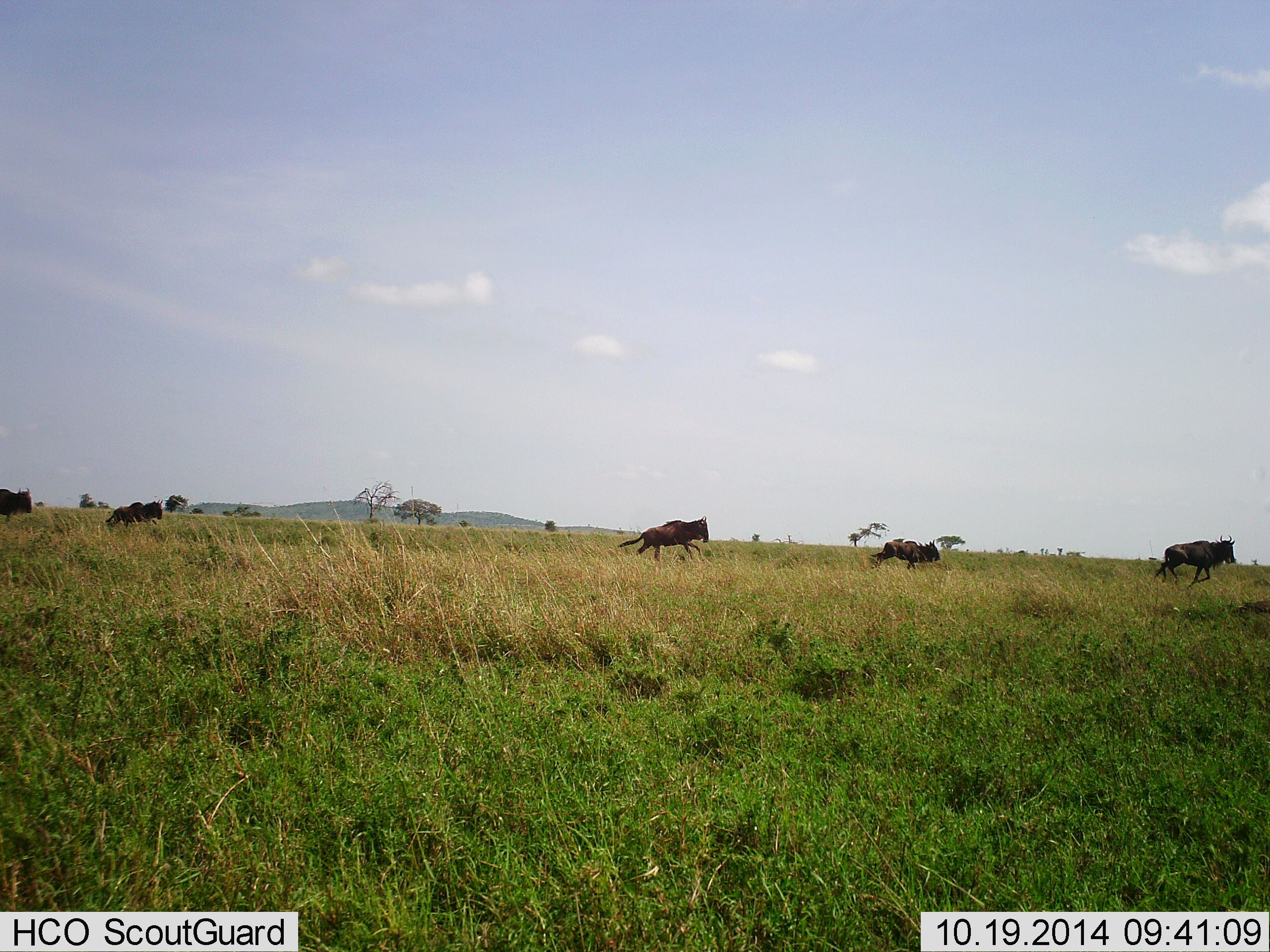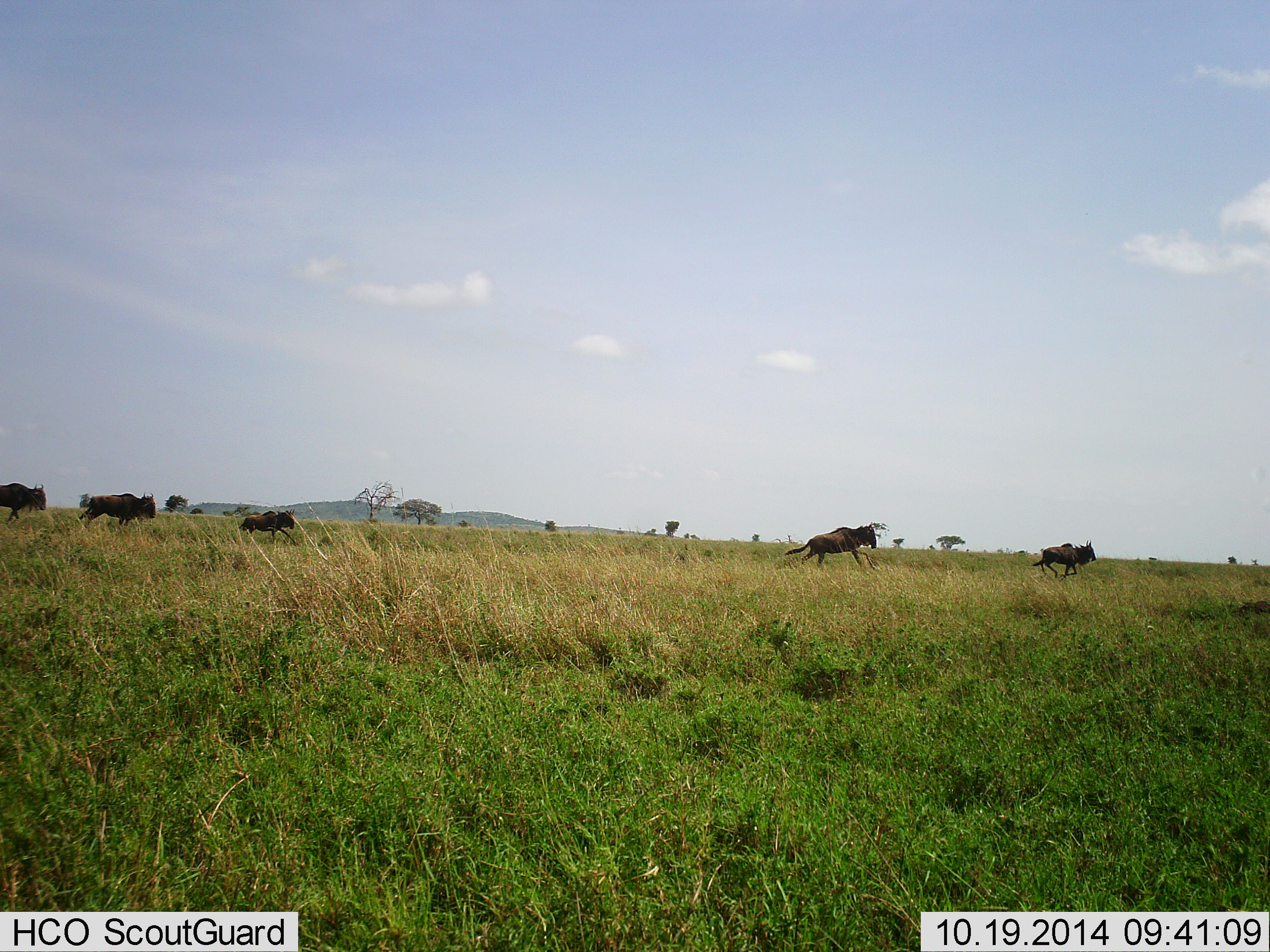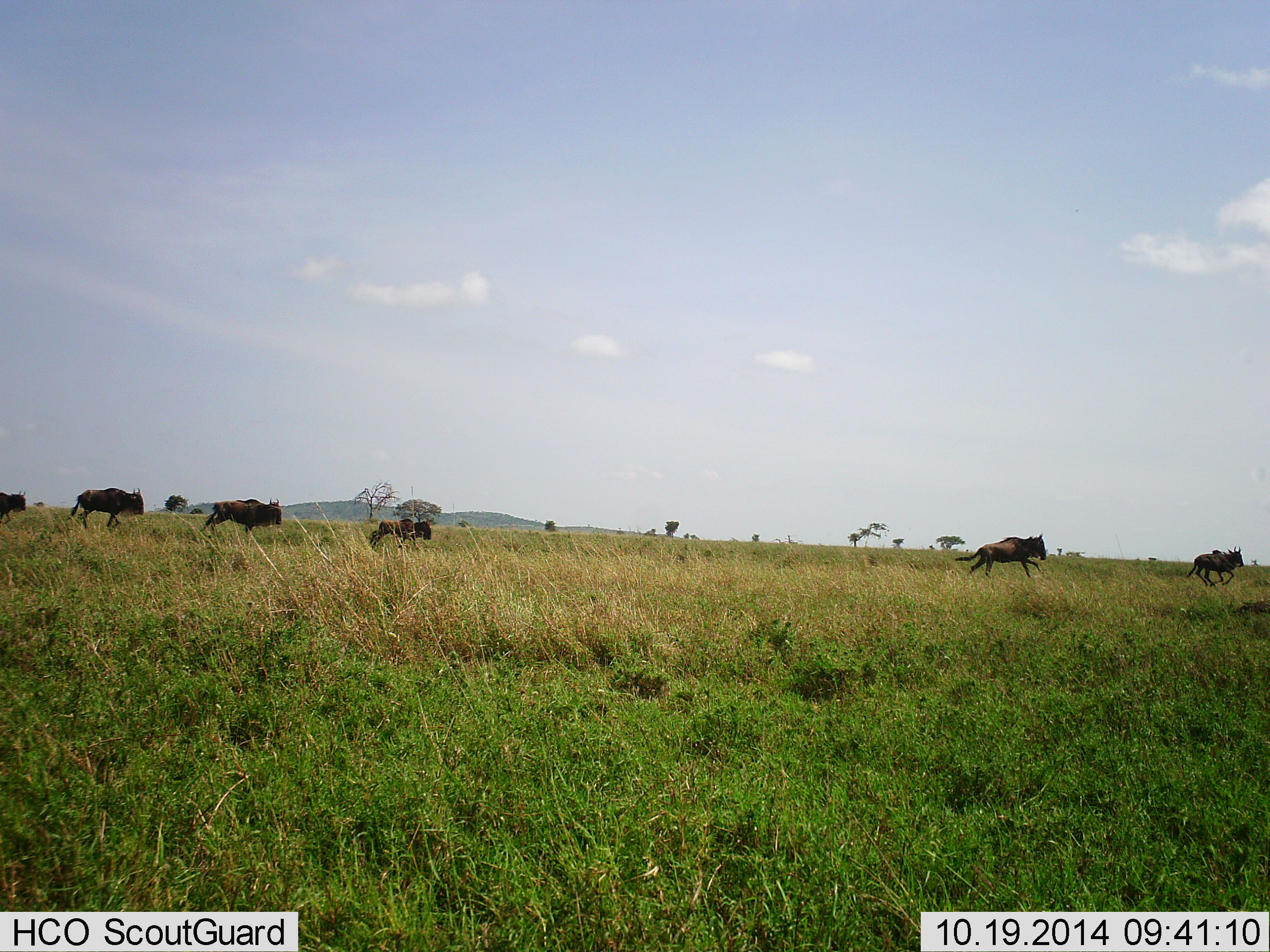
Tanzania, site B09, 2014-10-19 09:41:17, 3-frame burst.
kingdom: Animalia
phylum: Chordata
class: Mammalia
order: Artiodactyla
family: Bovidae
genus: Connochaetes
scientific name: Connochaetes taurinus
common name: blue wildebeest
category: wildebeest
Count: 6.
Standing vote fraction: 0%.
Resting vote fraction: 0%.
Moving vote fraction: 100%.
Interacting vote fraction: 0%.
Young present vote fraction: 30%.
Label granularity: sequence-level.